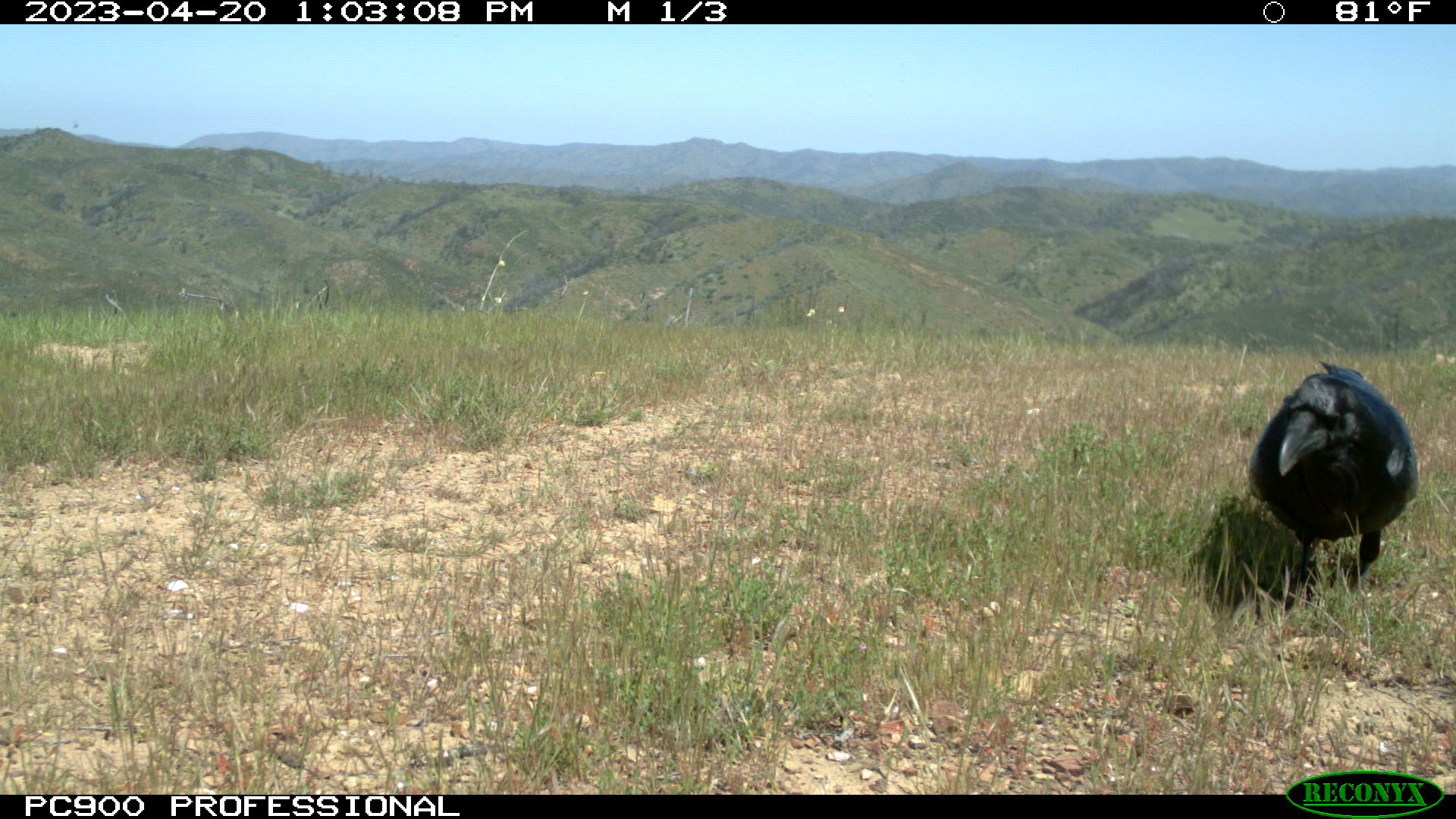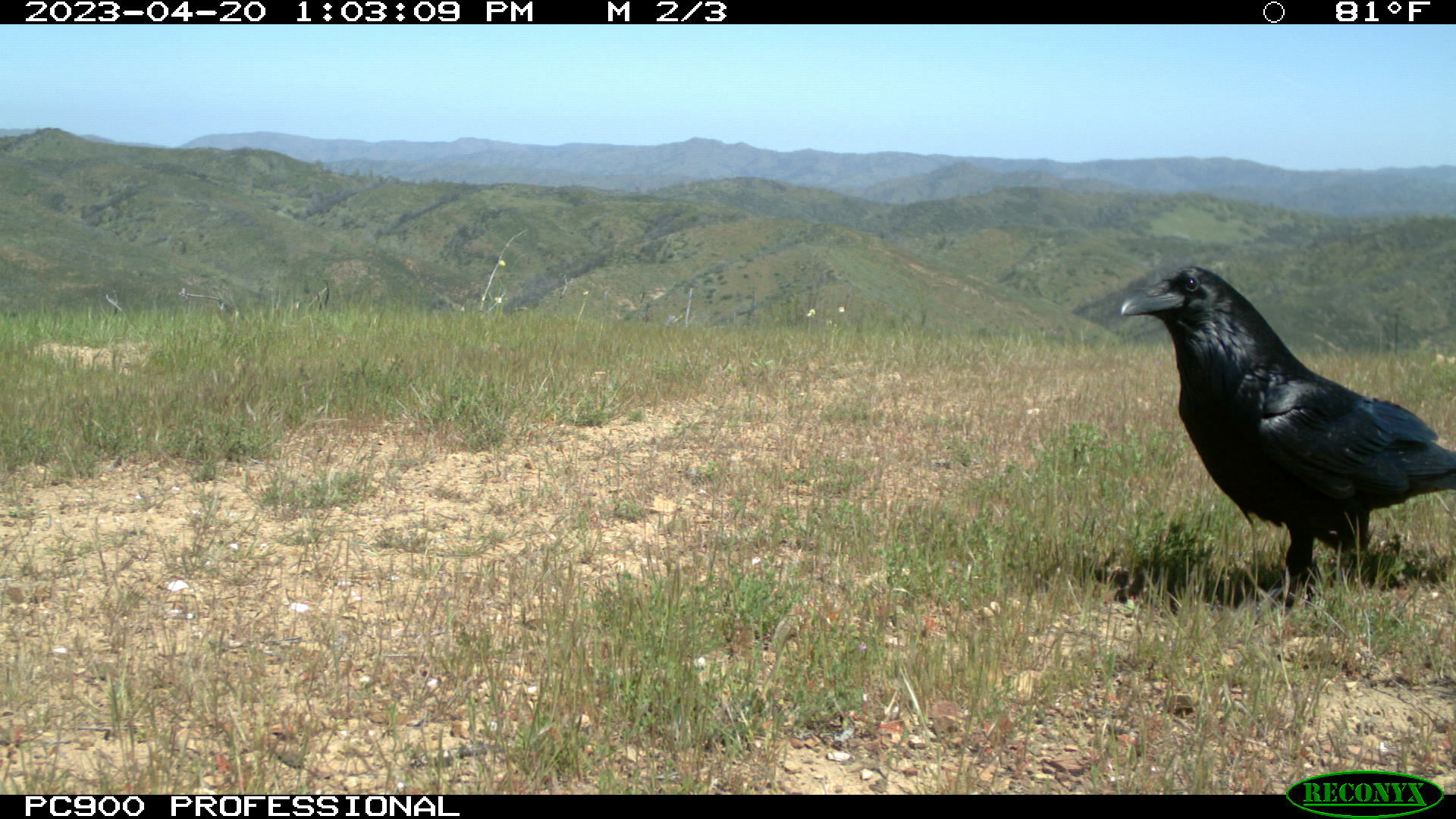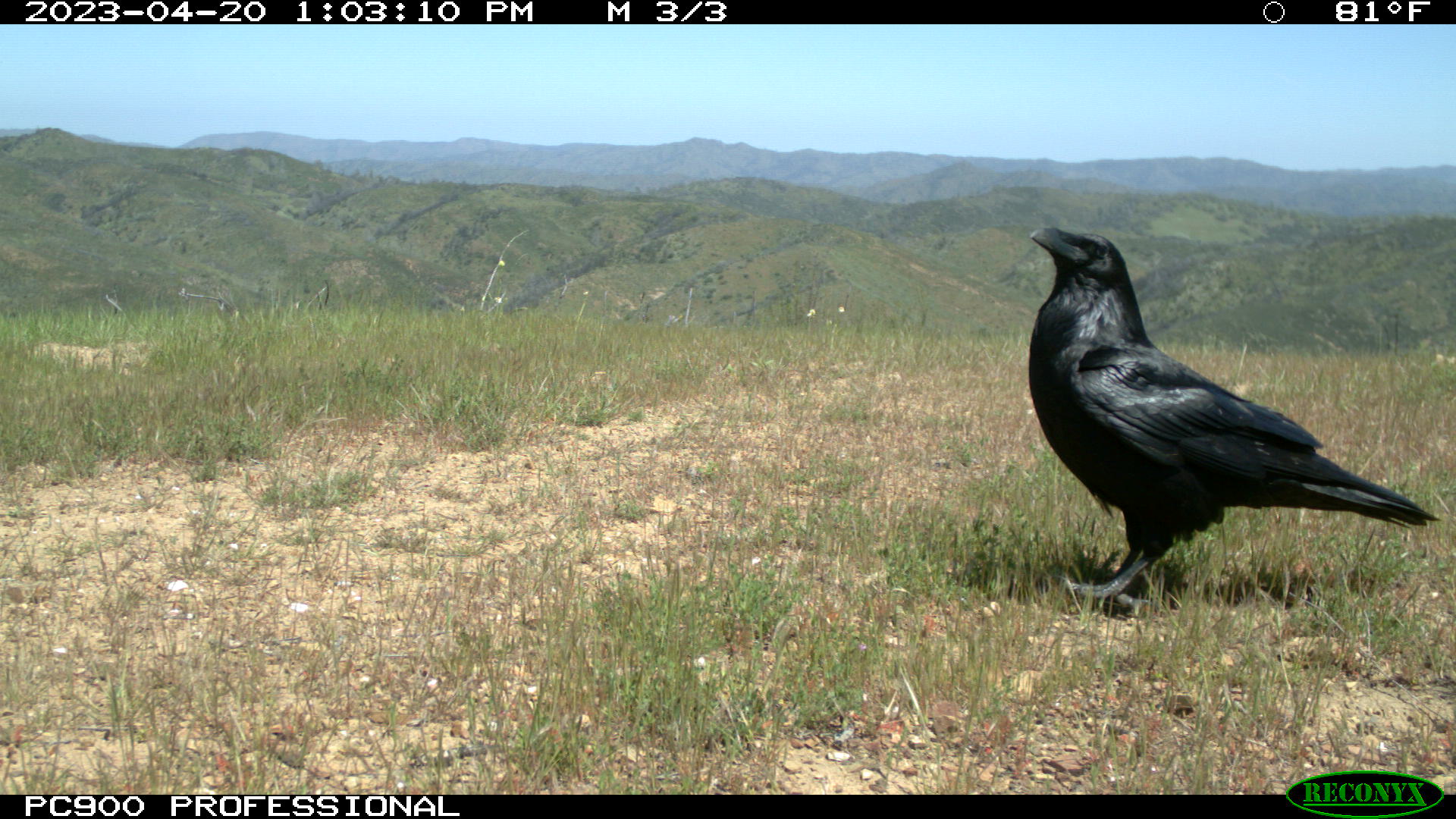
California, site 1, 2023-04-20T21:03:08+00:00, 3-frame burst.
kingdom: Animalia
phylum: Chordata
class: Aves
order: Passeriformes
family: Corvidae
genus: Corvus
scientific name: Corvus corax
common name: common raven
Common raven (Corvus corax).